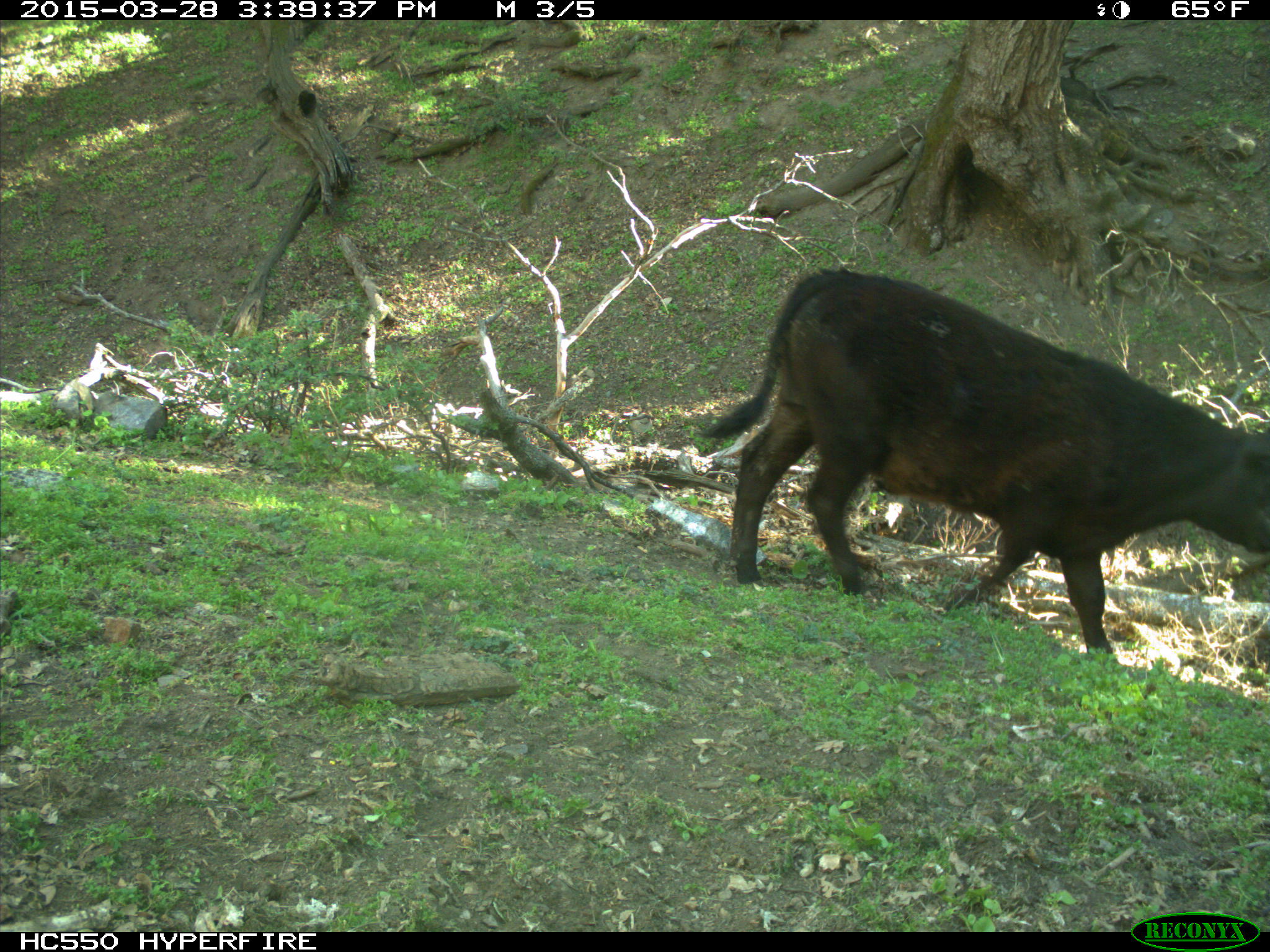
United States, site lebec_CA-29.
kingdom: Animalia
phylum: Chordata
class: Mammalia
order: Artiodactyla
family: Bovidae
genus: Bos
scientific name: Bos taurus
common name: domestic cow